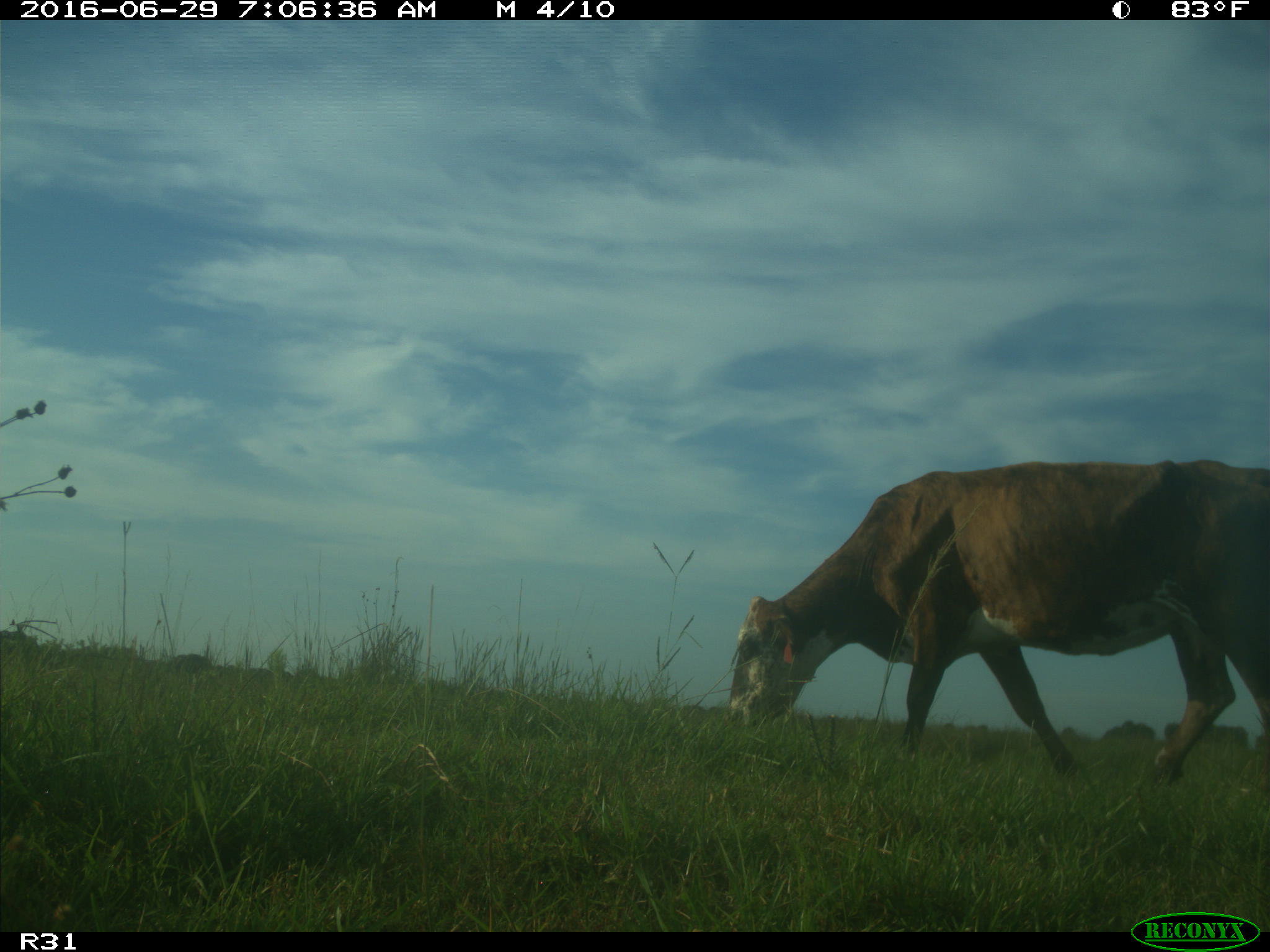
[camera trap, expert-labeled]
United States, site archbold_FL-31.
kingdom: Animalia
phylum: Chordata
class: Mammalia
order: Artiodactyla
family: Bovidae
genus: Bos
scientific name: Bos taurus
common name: domestic cow